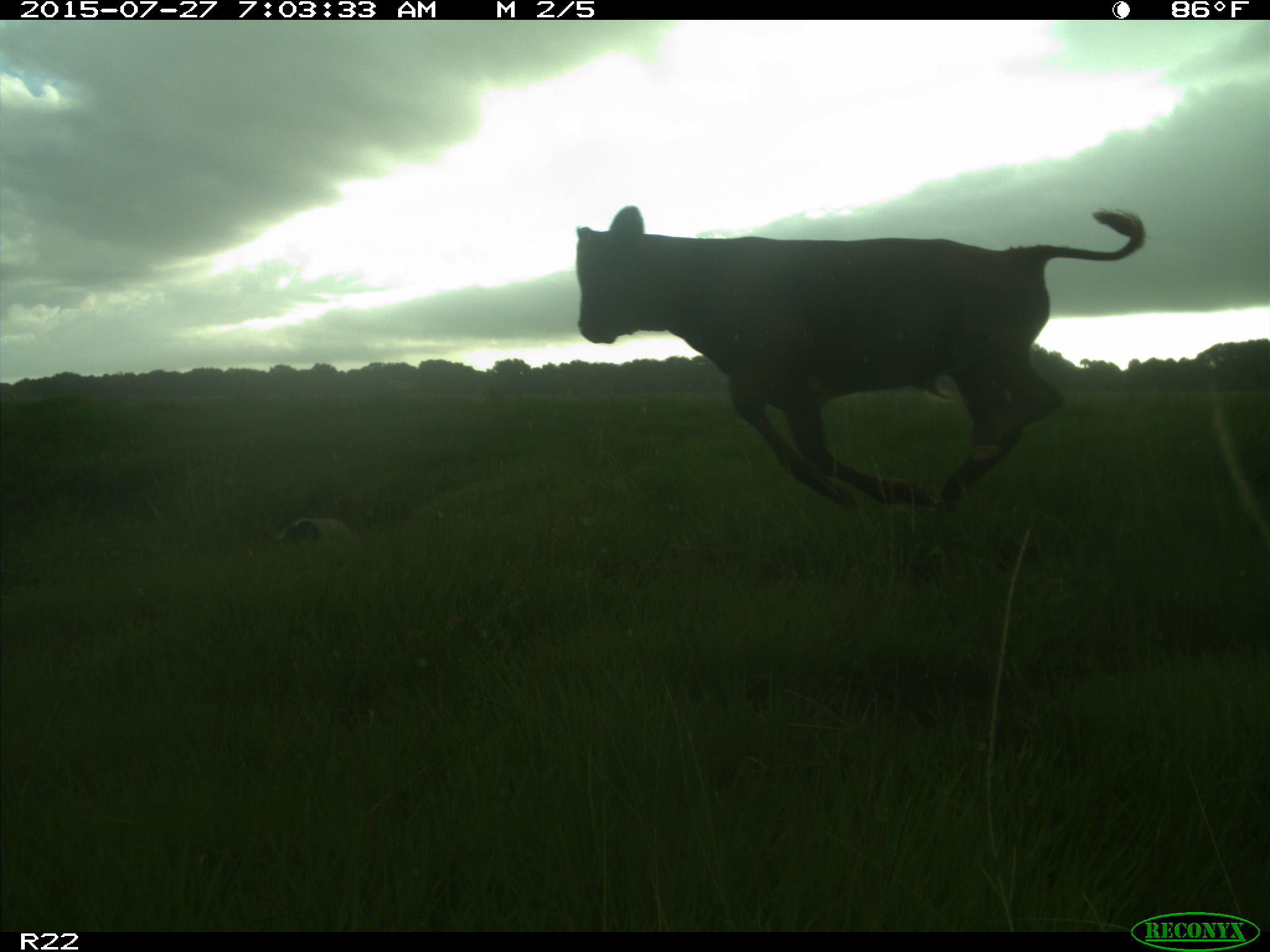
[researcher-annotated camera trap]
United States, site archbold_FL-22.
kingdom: Animalia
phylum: Chordata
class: Mammalia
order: Artiodactyla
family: Bovidae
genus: Bos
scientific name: Bos taurus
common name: domestic cow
Bos taurus (domestic cow).